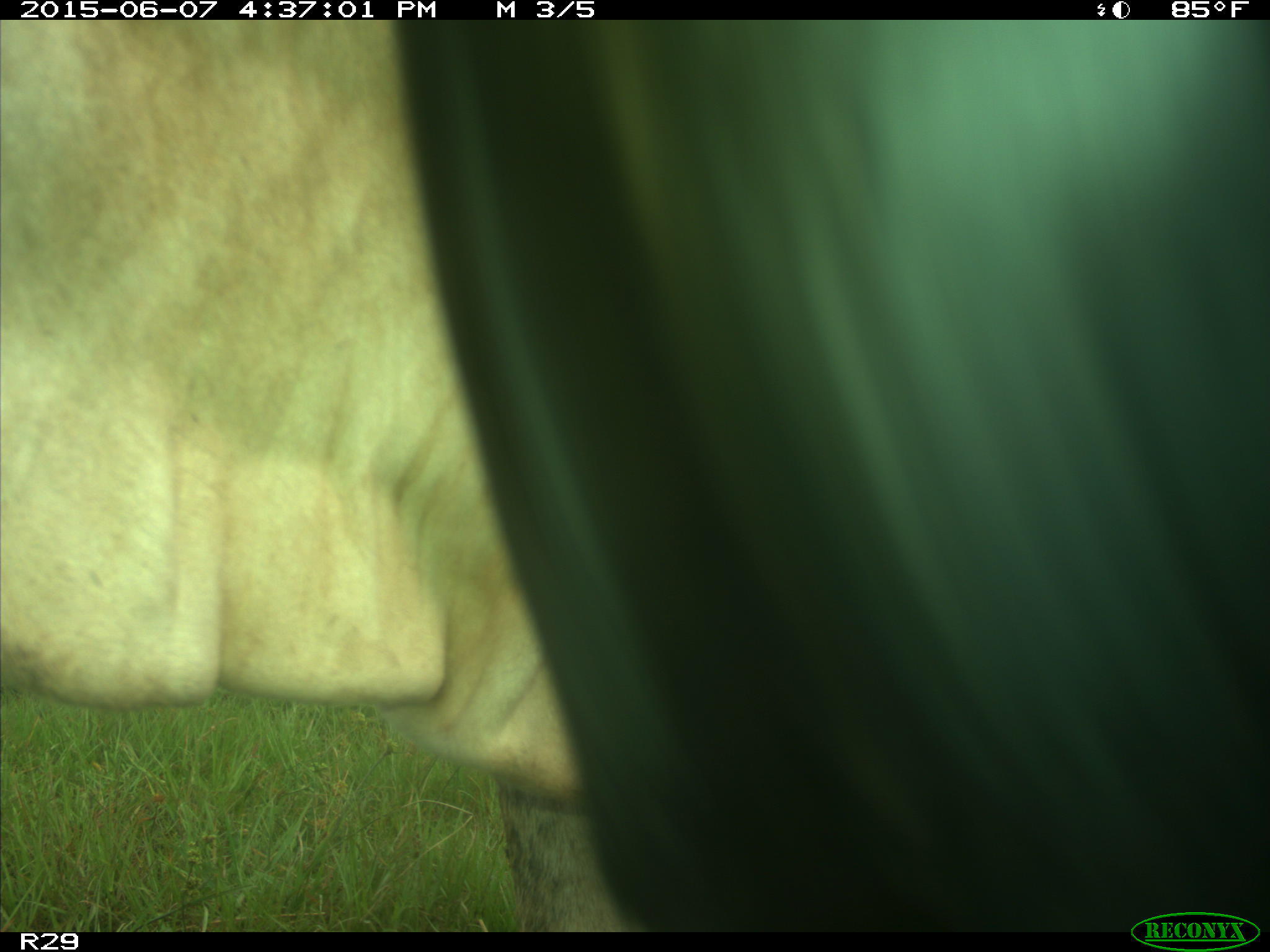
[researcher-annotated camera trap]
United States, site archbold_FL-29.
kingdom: Animalia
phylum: Chordata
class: Mammalia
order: Artiodactyla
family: Bovidae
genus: Bos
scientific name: Bos taurus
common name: domestic cow